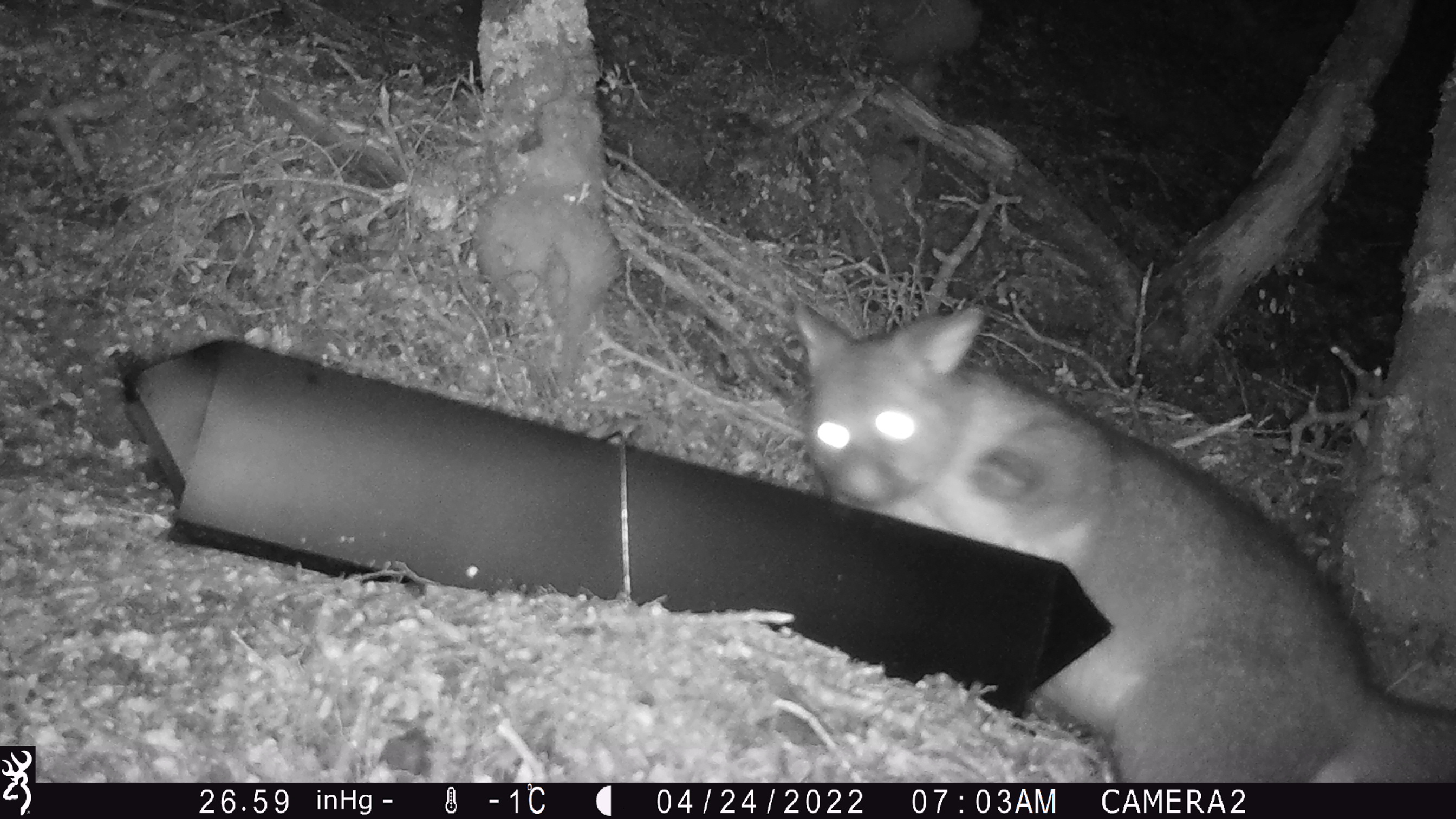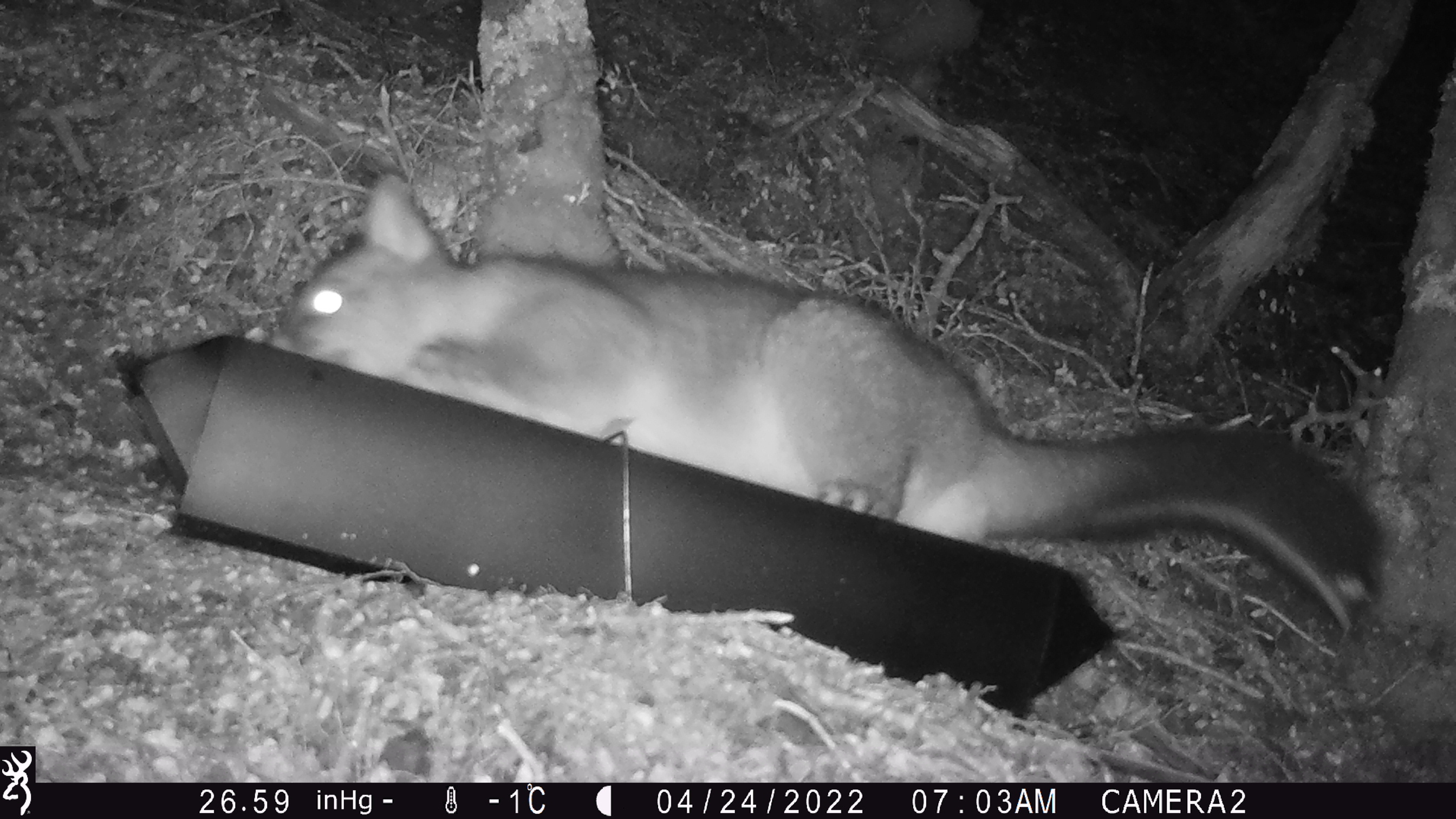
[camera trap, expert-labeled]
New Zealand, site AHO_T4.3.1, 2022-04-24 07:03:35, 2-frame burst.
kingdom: Animalia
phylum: Chordata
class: Mammalia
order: Diprotodontia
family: Phalangeridae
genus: Trichosurus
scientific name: Trichosurus vulpecula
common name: common brushtail possum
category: possum